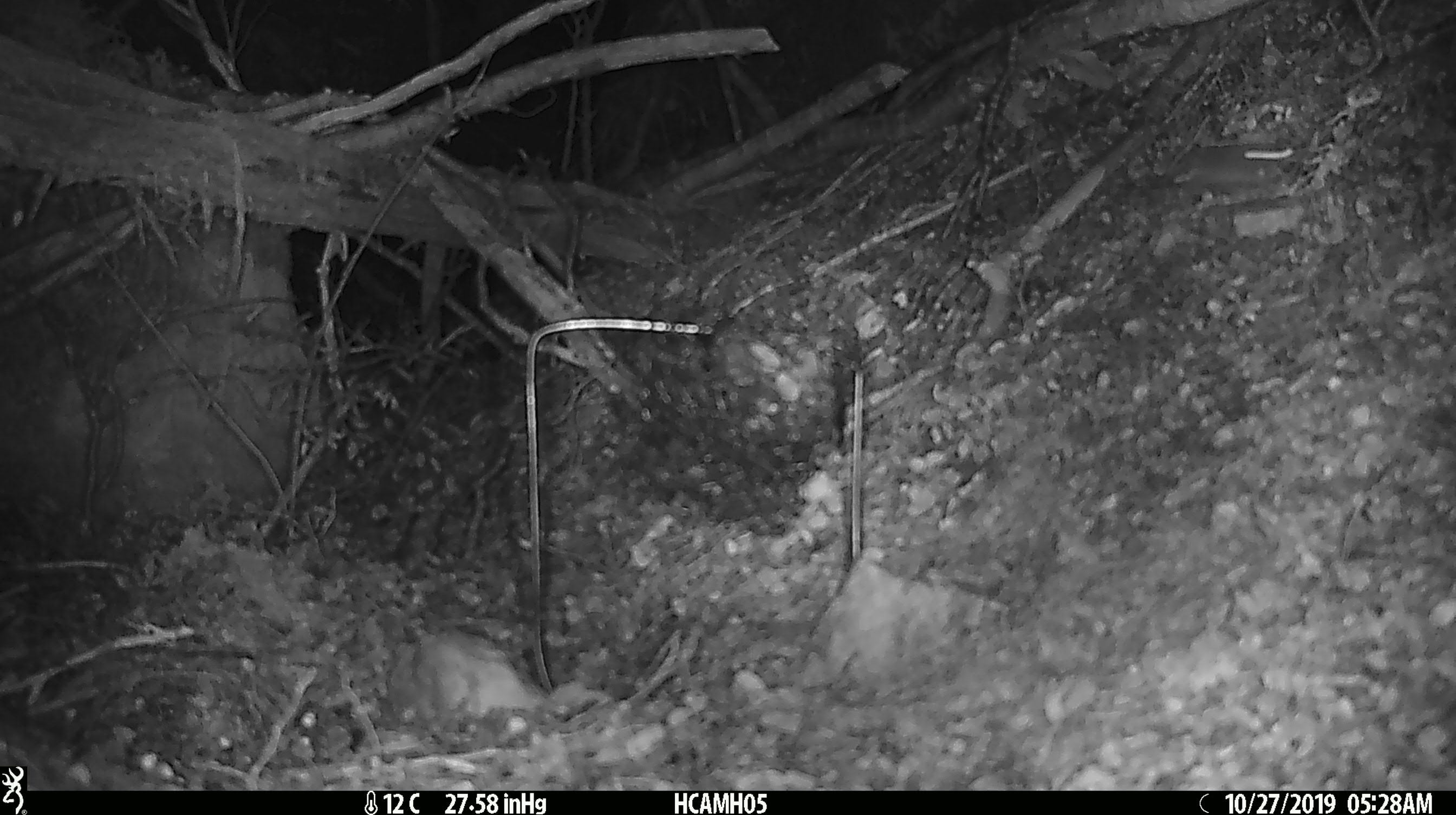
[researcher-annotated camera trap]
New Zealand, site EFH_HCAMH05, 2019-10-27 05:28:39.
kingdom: Animalia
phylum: Chordata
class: Mammalia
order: Rodentia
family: Muridae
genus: Mus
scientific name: Mus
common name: mouse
Mouse (Mus).